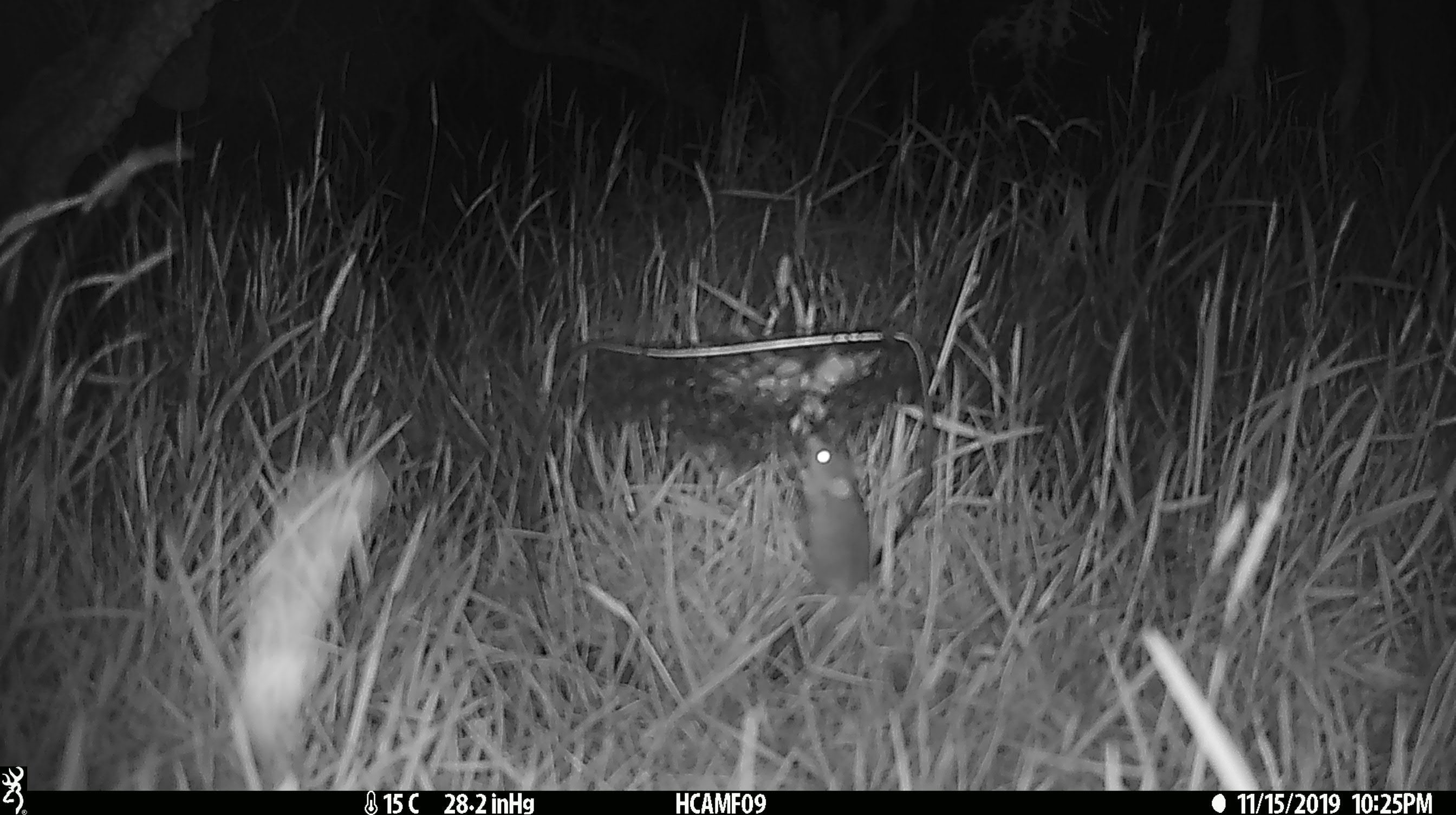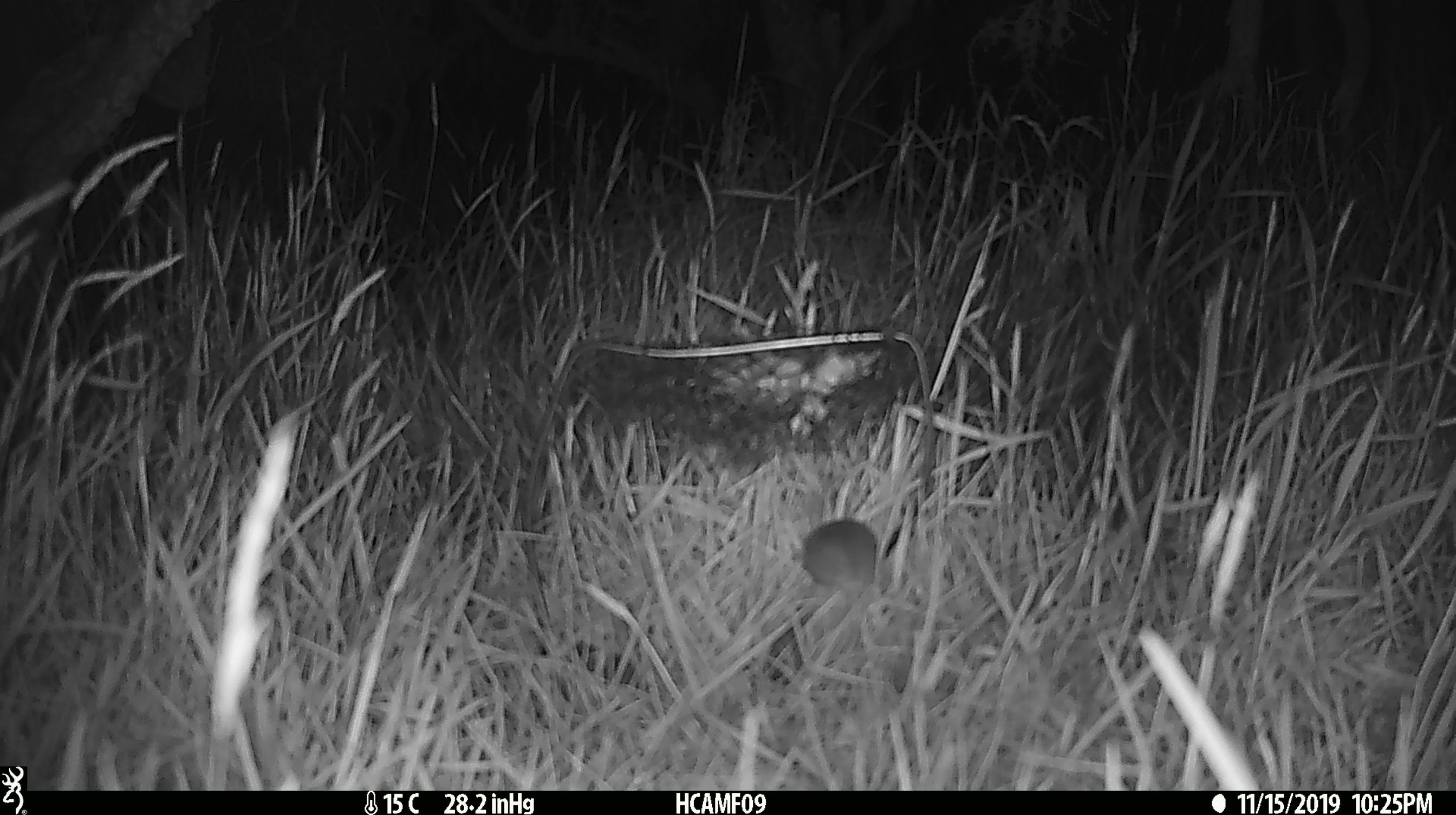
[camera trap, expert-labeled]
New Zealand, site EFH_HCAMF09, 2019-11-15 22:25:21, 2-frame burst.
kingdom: Animalia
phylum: Chordata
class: Mammalia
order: Rodentia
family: Muridae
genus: Mus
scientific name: Mus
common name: mouse